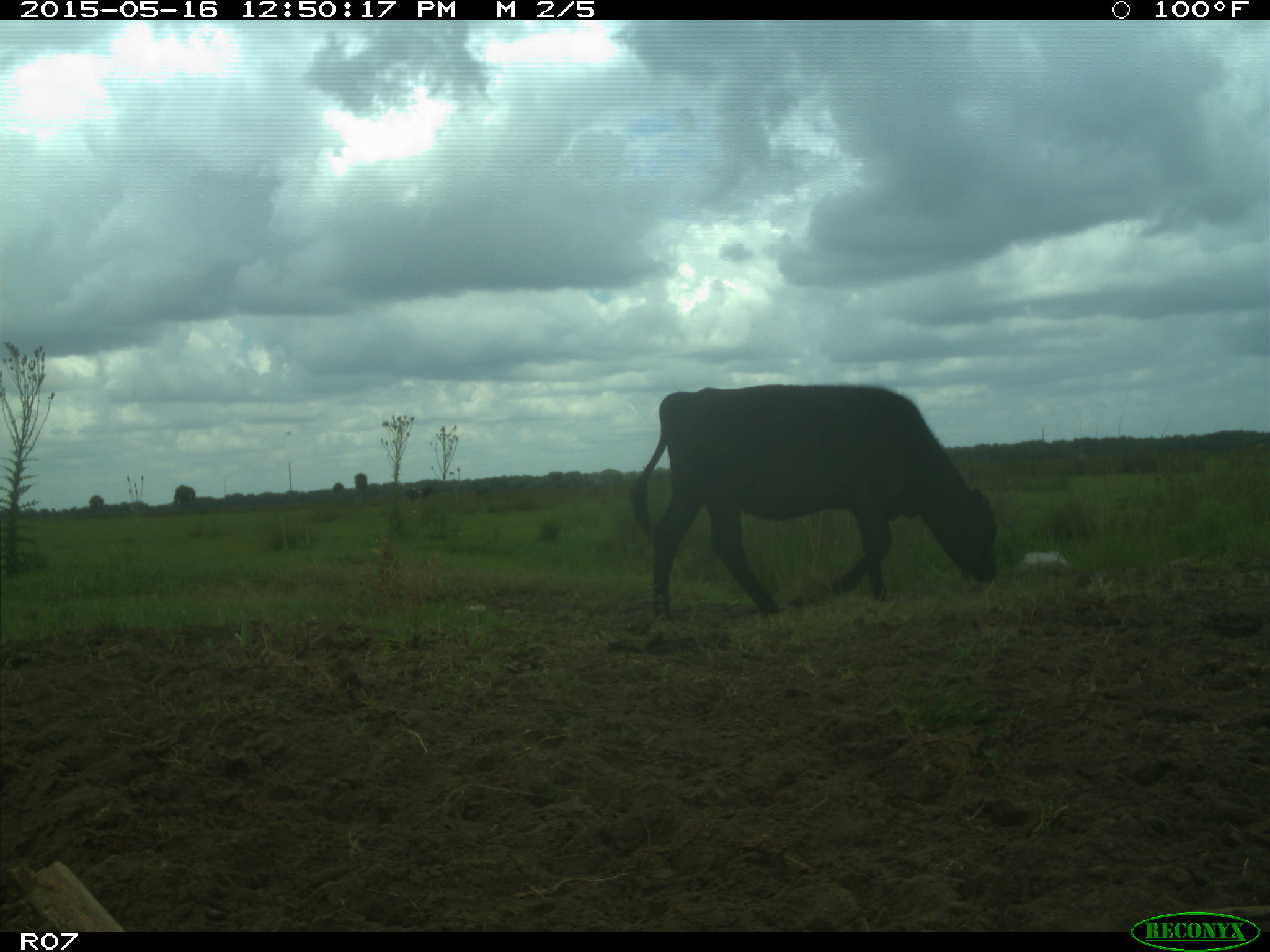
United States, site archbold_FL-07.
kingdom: Animalia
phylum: Chordata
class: Mammalia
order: Artiodactyla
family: Bovidae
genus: Bos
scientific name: Bos taurus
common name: domestic cow